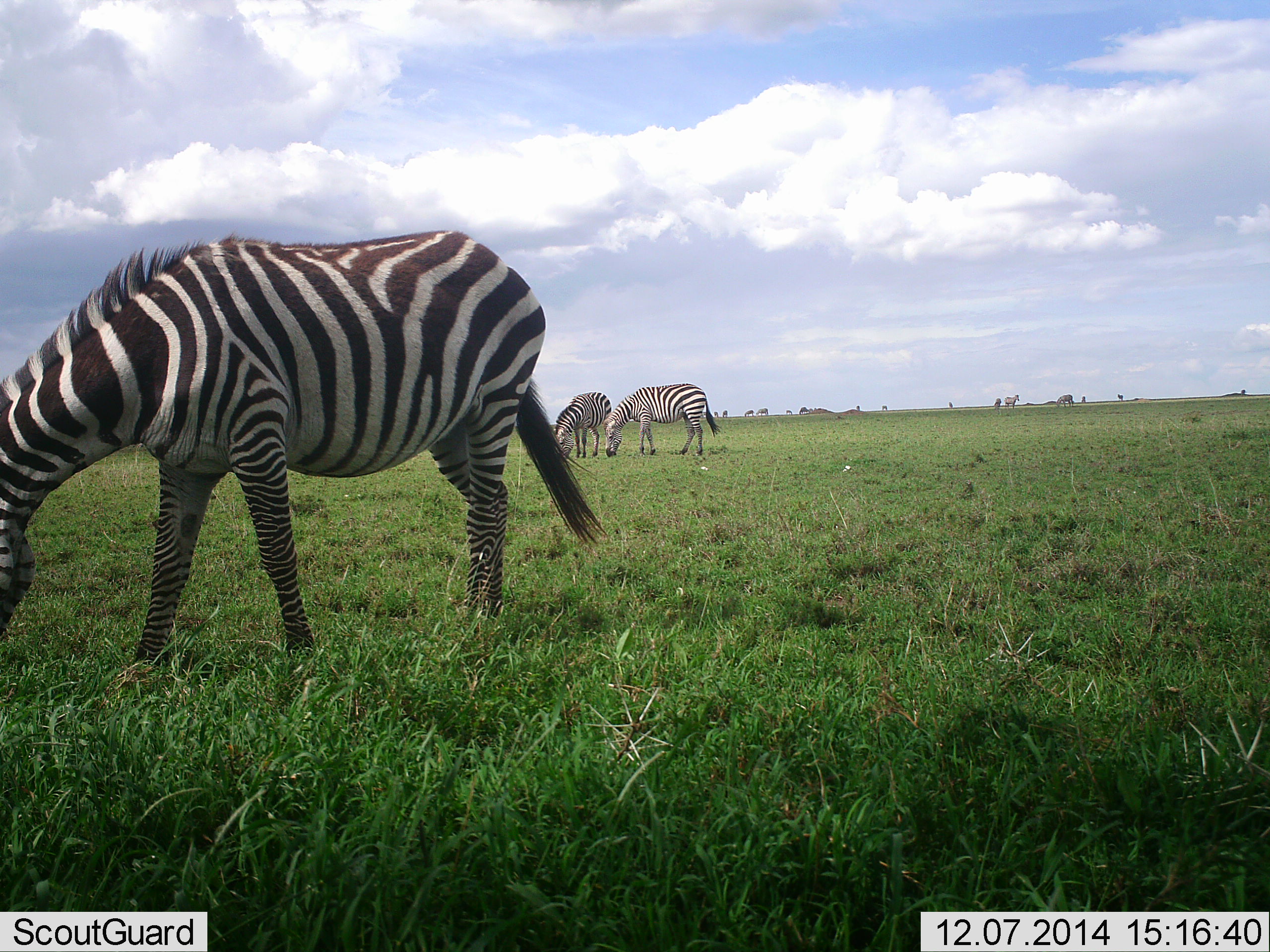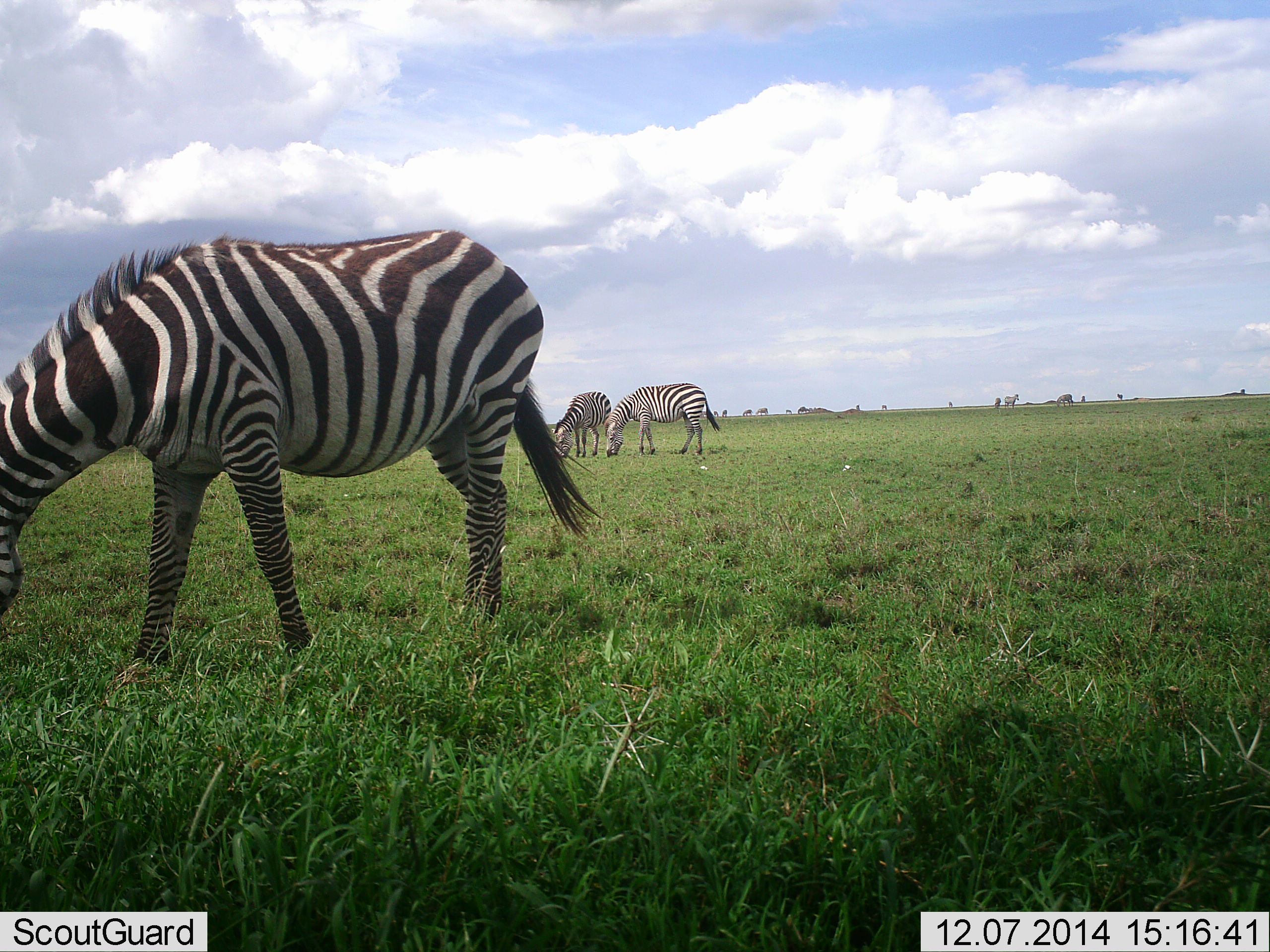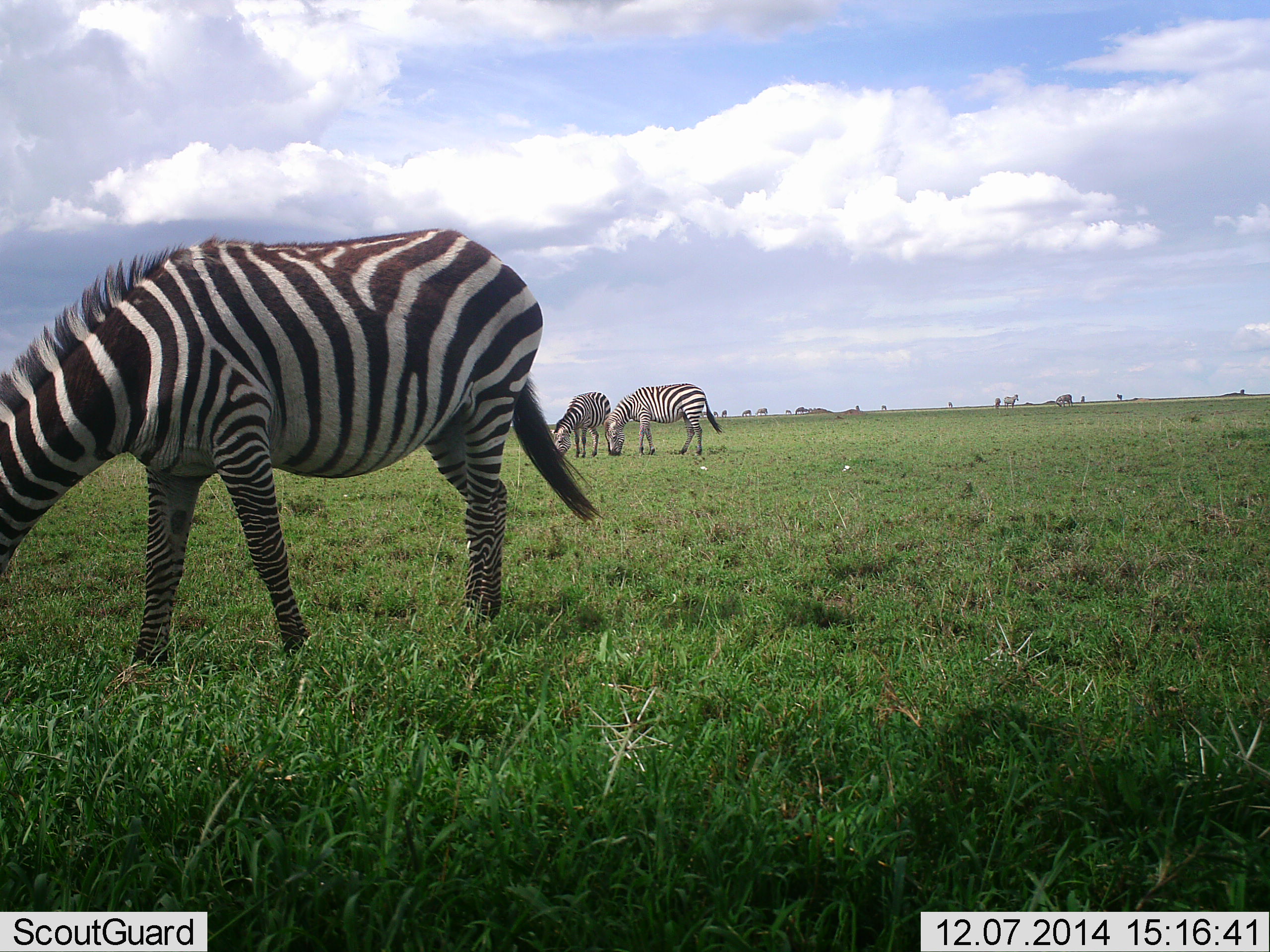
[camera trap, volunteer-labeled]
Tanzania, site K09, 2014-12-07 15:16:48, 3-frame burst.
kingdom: Animalia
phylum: Chordata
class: Mammalia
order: Perissodactyla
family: Equidae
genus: Equus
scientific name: Equus quagga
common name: plains zebra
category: zebra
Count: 3.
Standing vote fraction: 22%.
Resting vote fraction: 0%.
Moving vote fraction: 11%.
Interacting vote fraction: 0%.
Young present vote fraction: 0%.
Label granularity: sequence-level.